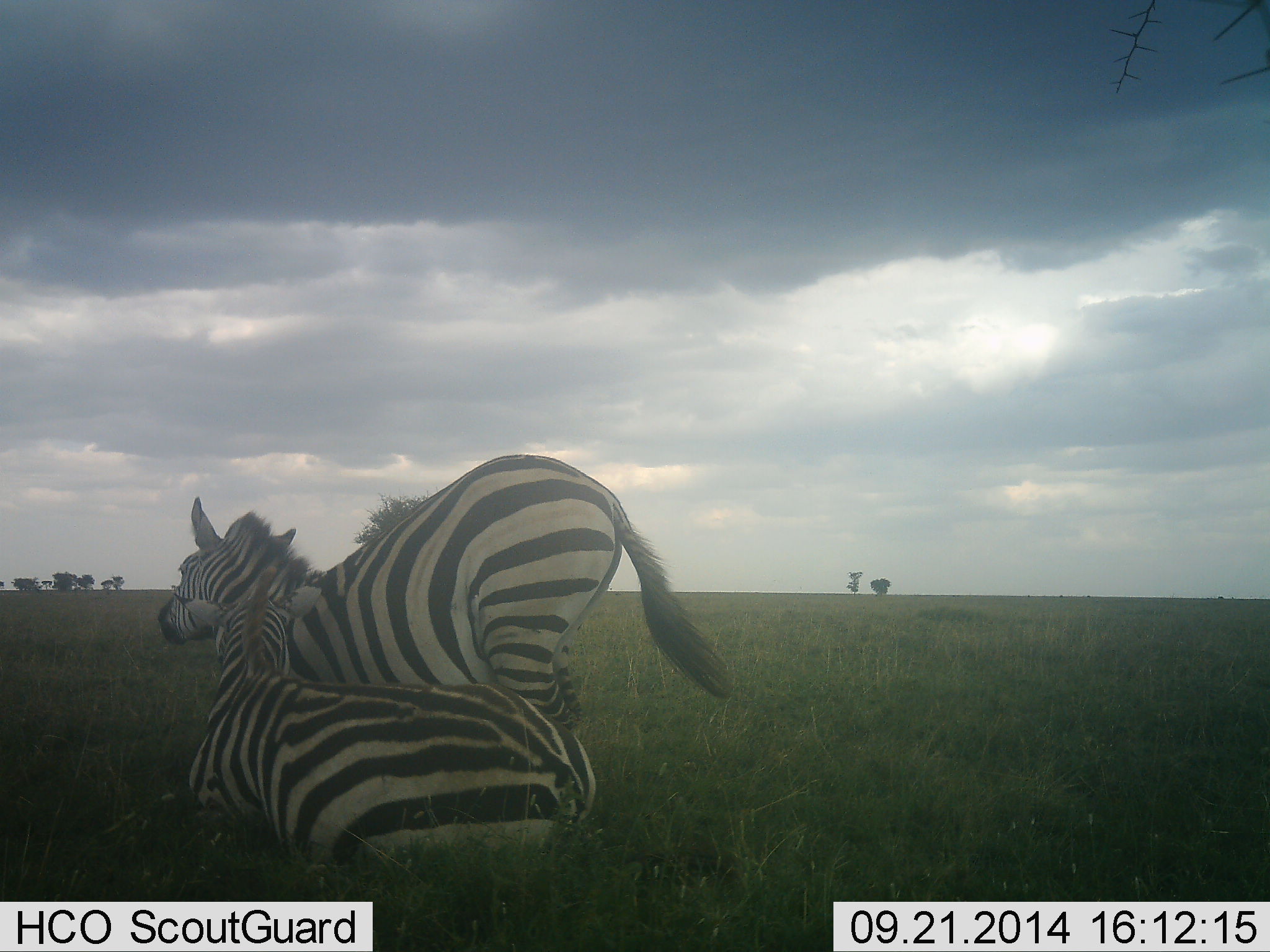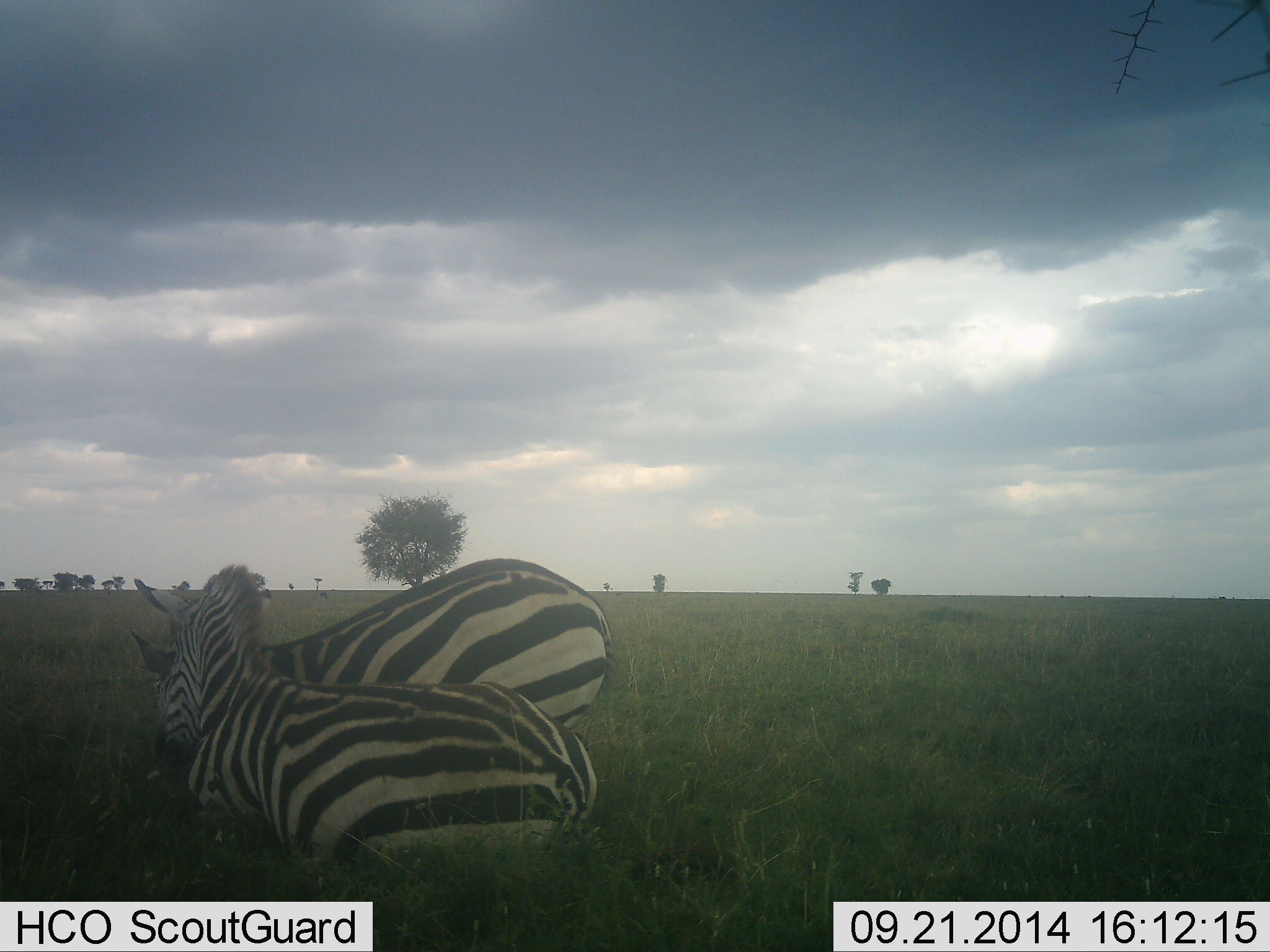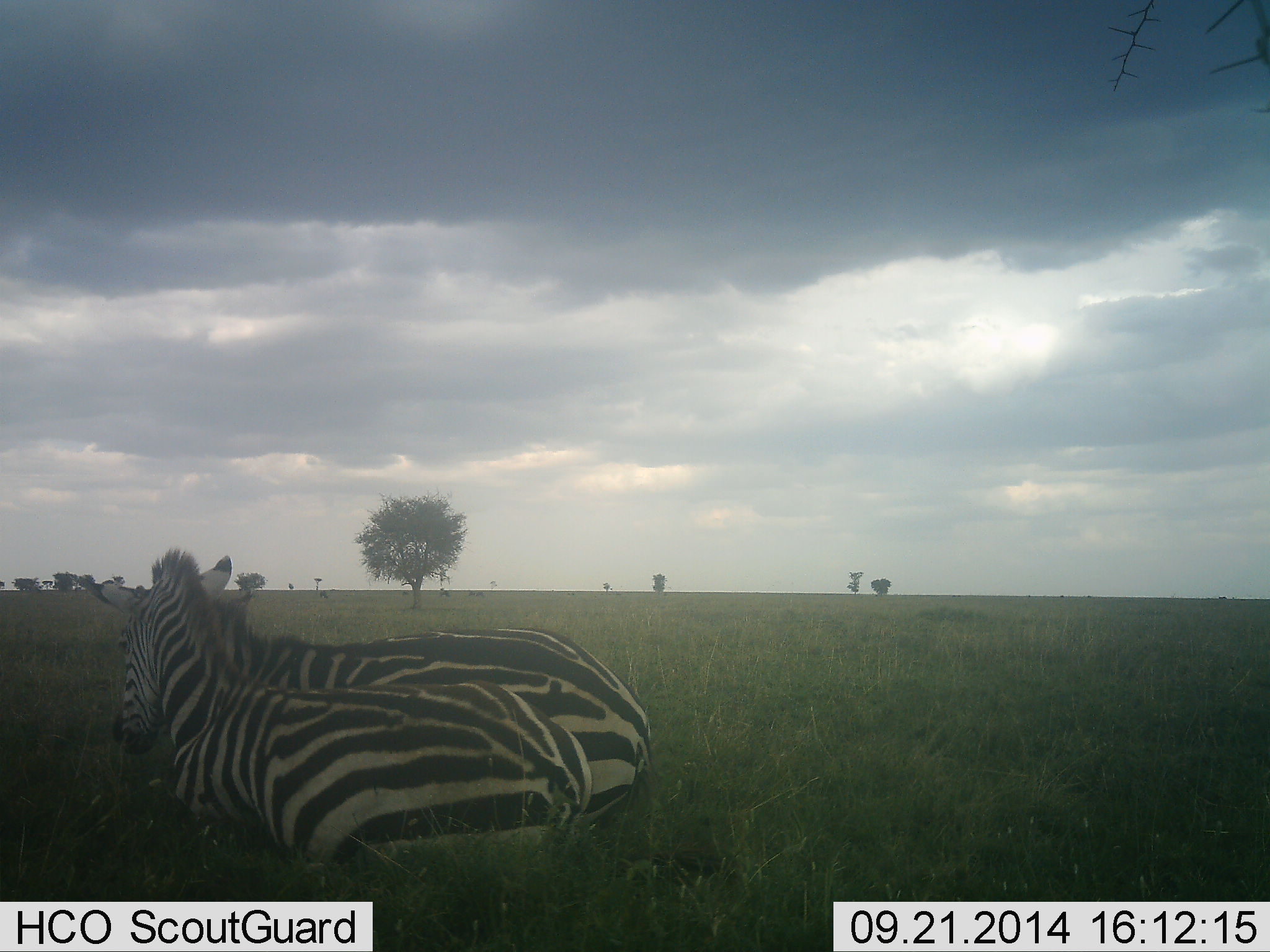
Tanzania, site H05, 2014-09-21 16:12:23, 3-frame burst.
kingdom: Animalia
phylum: Chordata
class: Mammalia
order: Perissodactyla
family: Equidae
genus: Equus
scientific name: Equus quagga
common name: plains zebra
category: zebra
Zebra (plains zebra) (Equus quagga), count 2. Behavior (volunteer vote fractions): standing 0%, resting 90%, moving 40%, interacting 40%. Young present (vote fraction): 0%. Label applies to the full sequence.